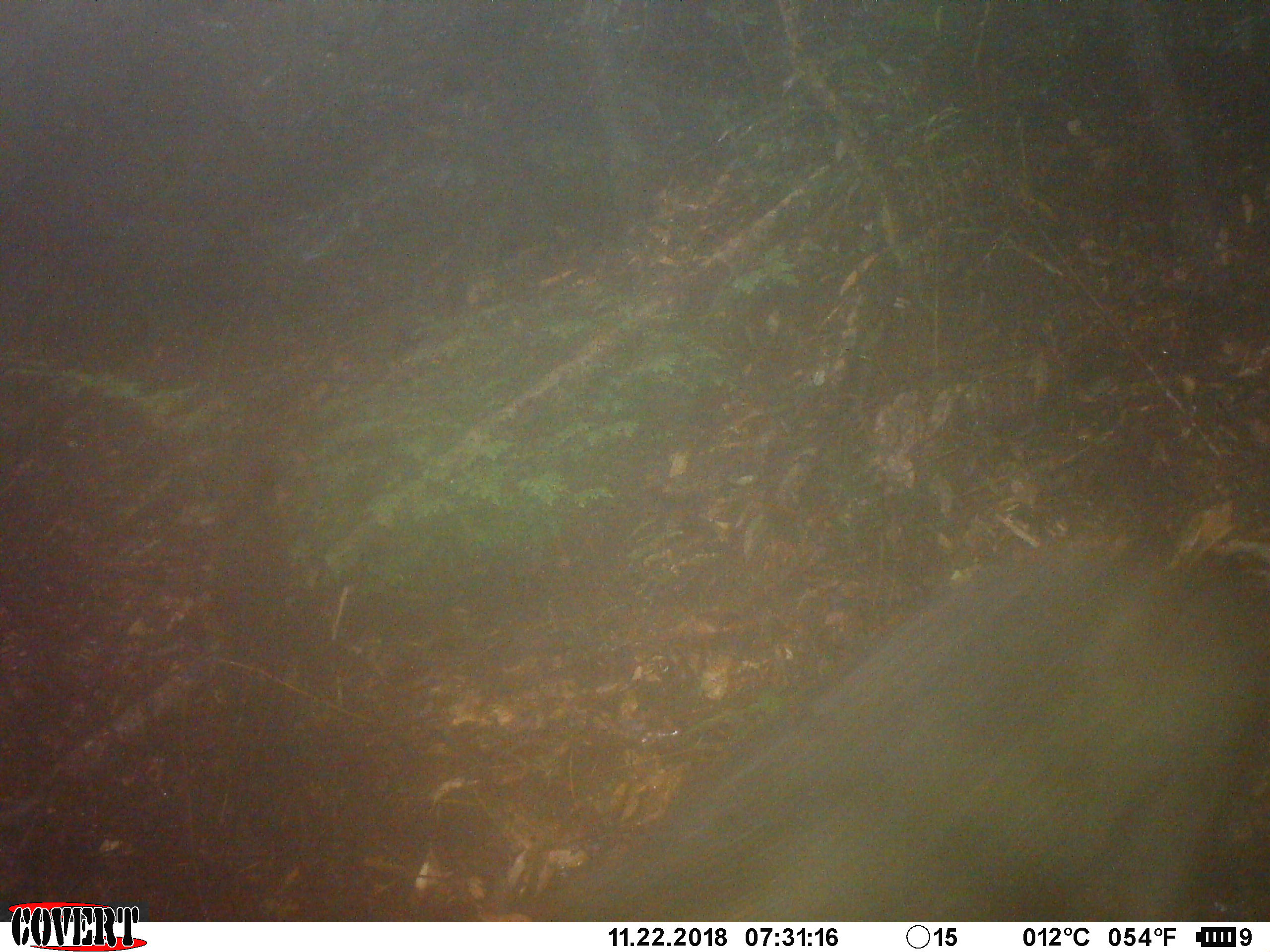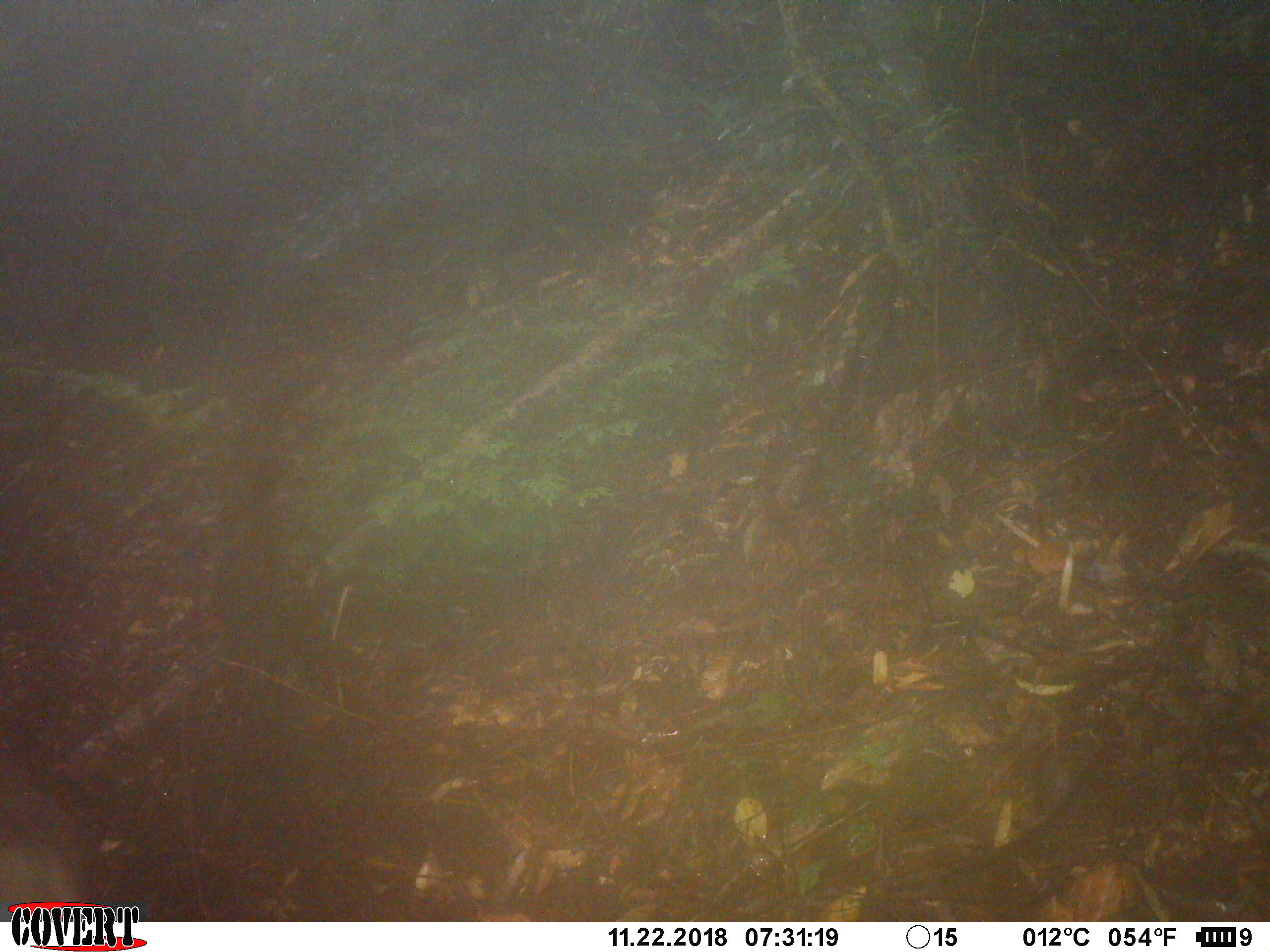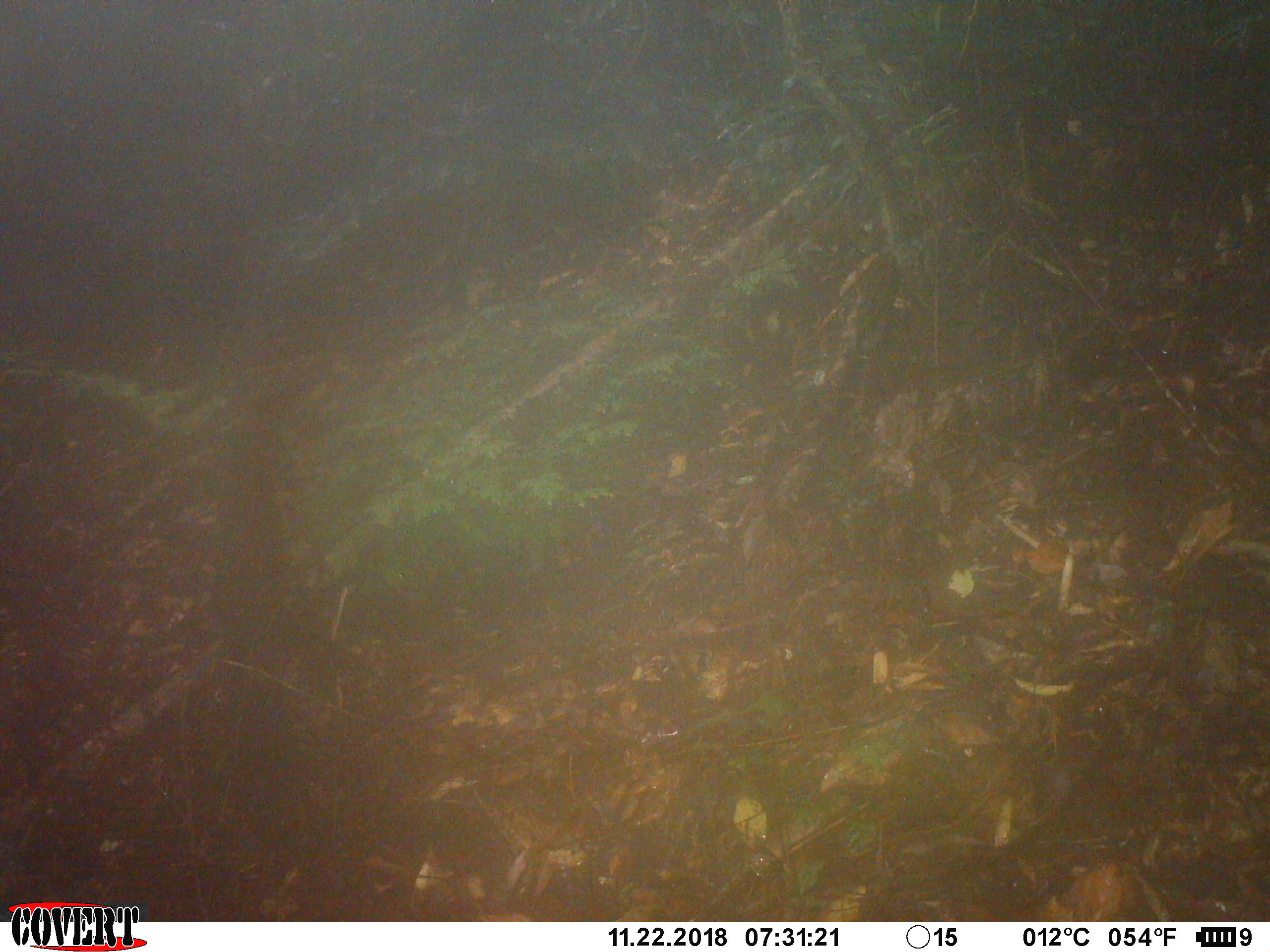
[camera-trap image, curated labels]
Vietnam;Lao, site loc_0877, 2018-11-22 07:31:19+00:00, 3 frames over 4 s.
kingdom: Animalia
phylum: Chordata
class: Mammalia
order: Artiodactyla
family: Suidae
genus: Sus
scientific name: Sus scrofa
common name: eurasian wild pig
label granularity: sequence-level